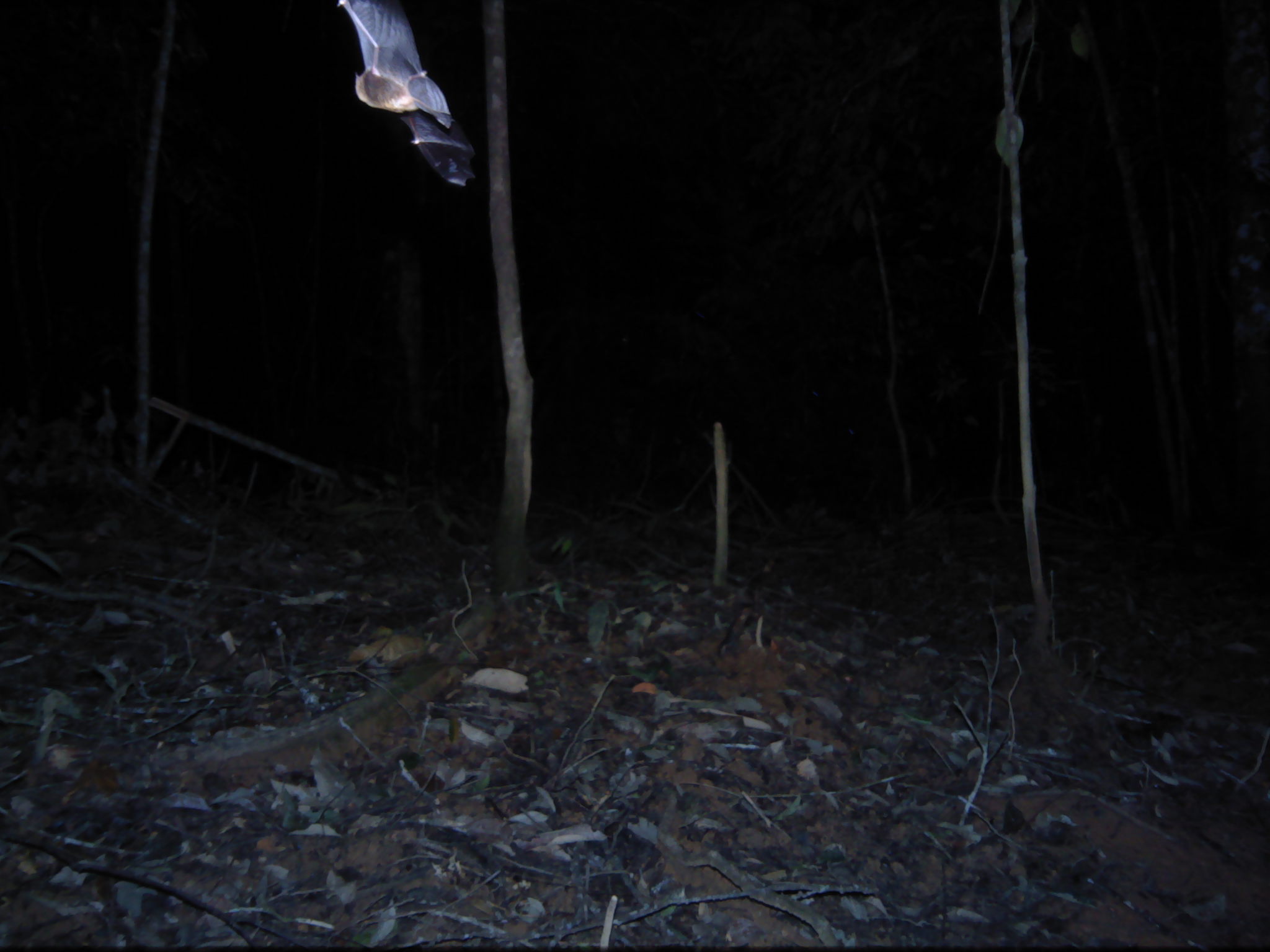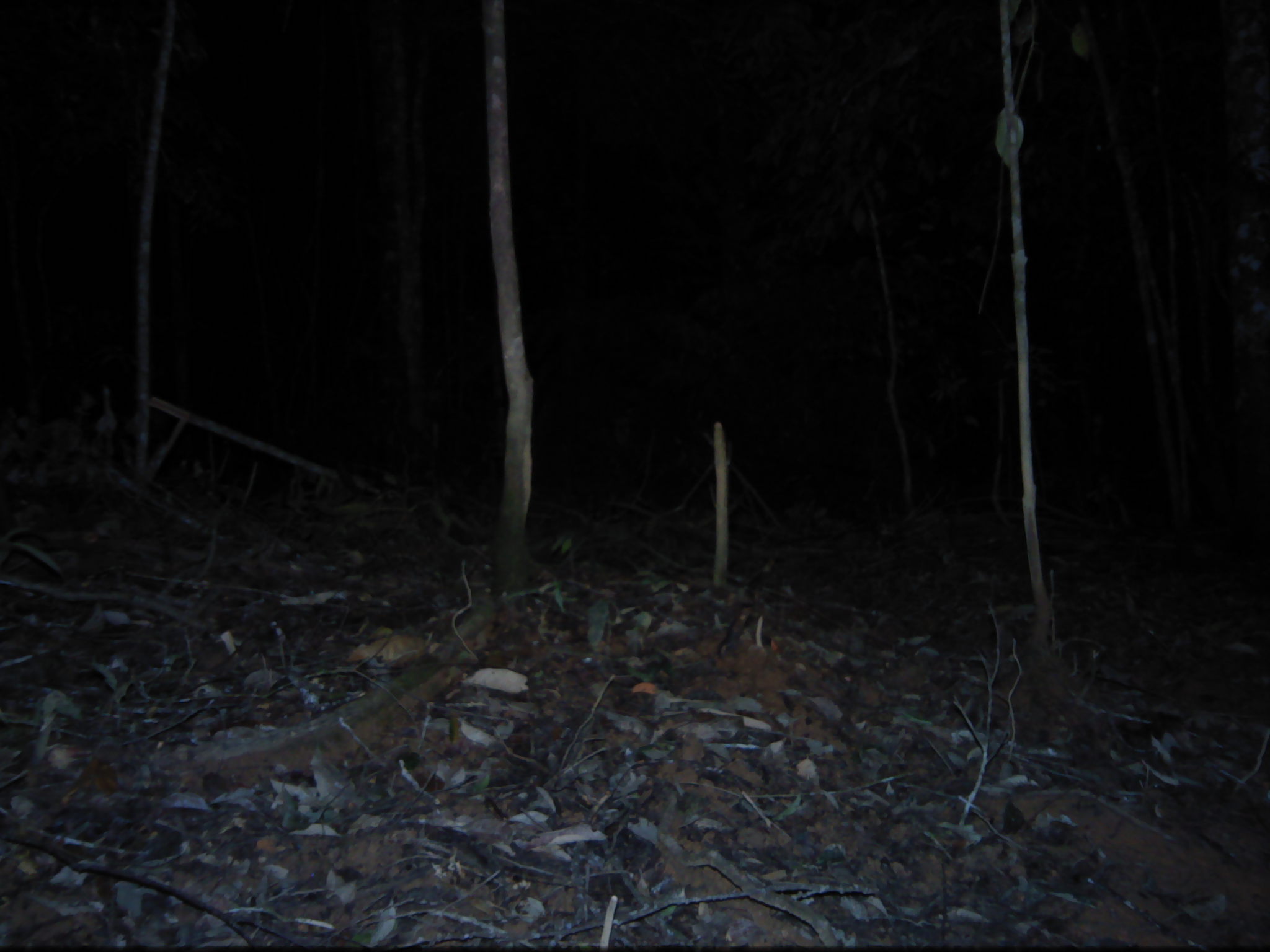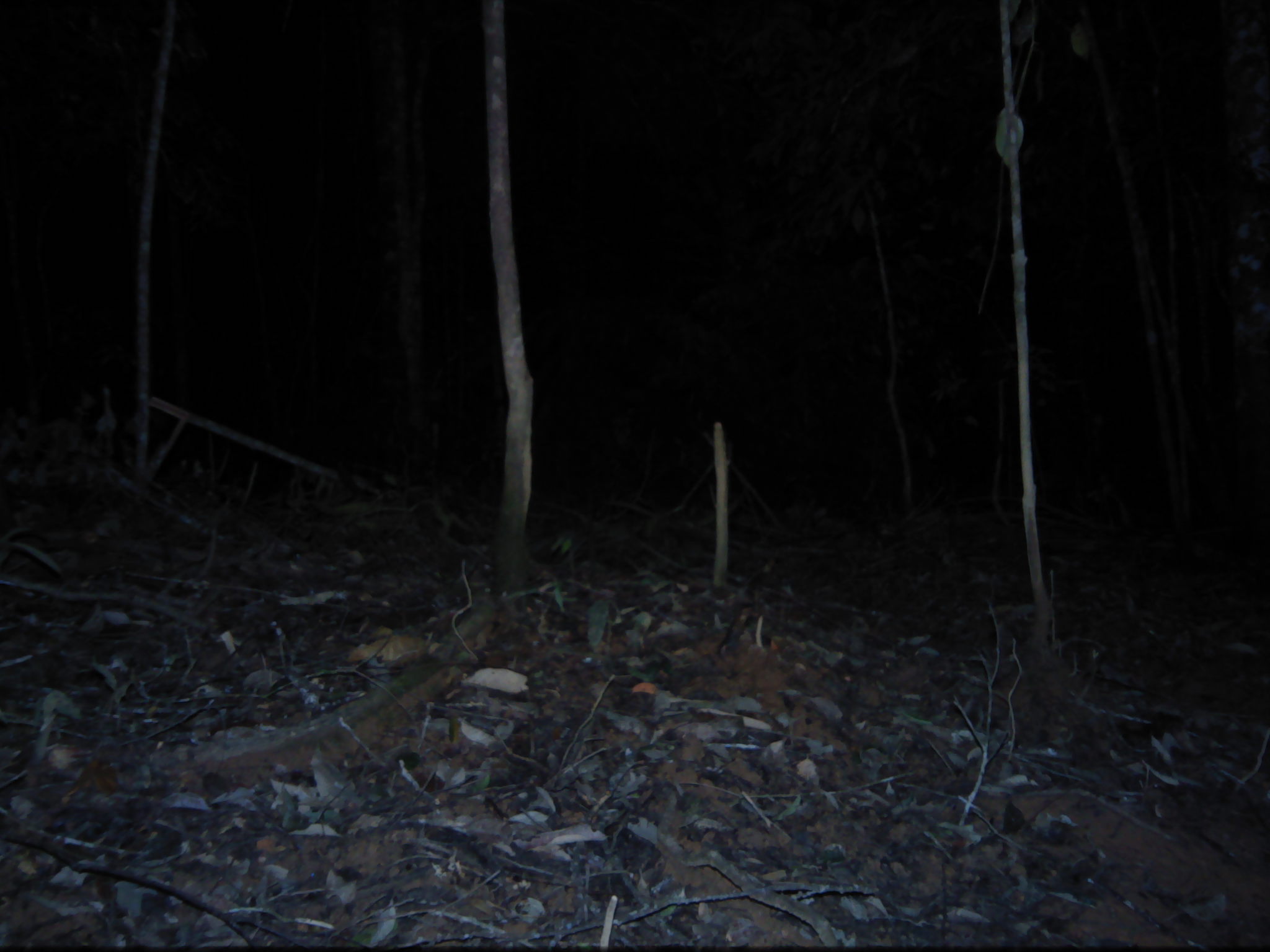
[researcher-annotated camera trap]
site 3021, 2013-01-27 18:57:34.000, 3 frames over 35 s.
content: unidentified animal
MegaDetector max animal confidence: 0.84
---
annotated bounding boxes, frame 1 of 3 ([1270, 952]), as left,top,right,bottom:
unknown: 338,0,475,187